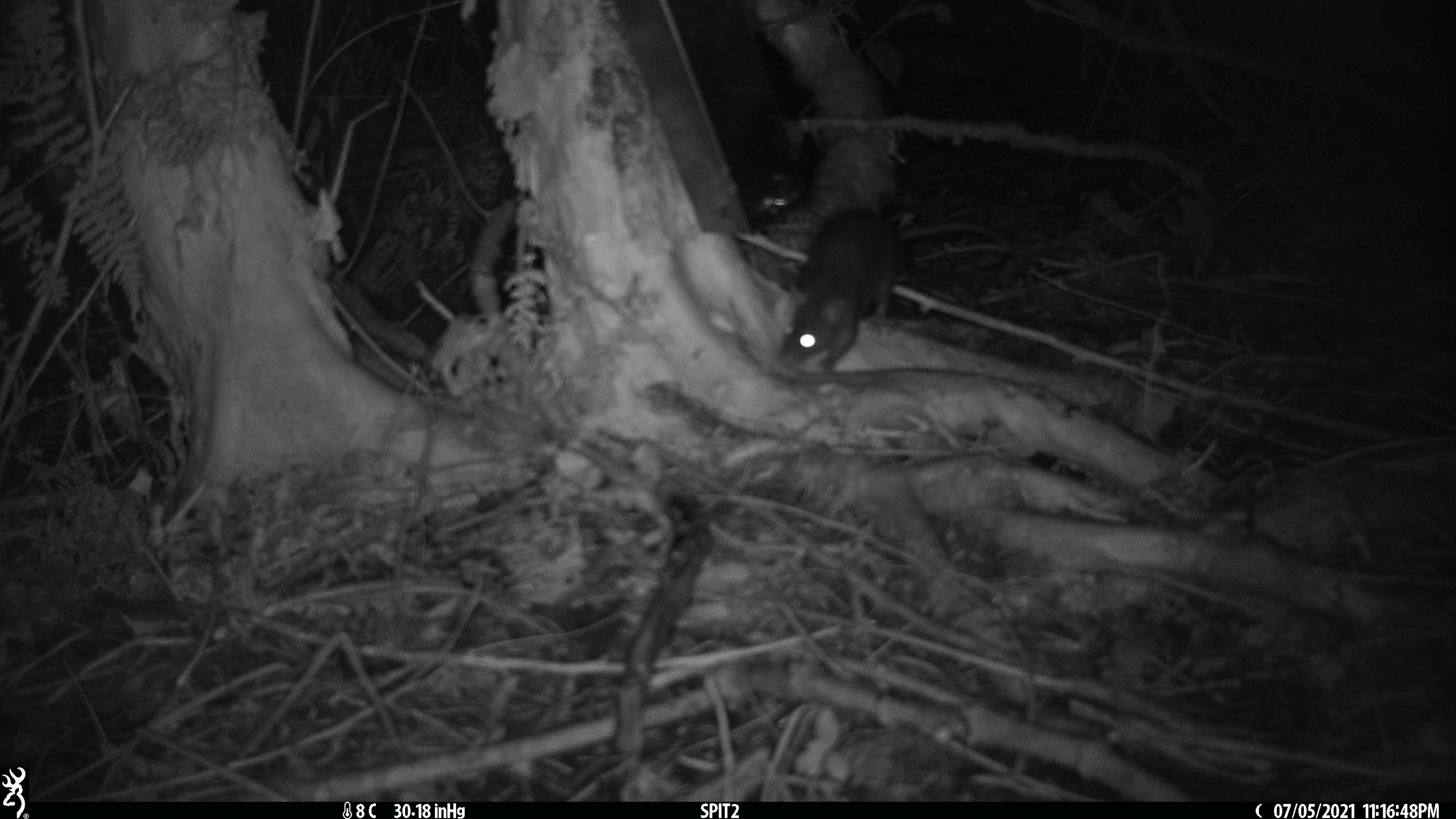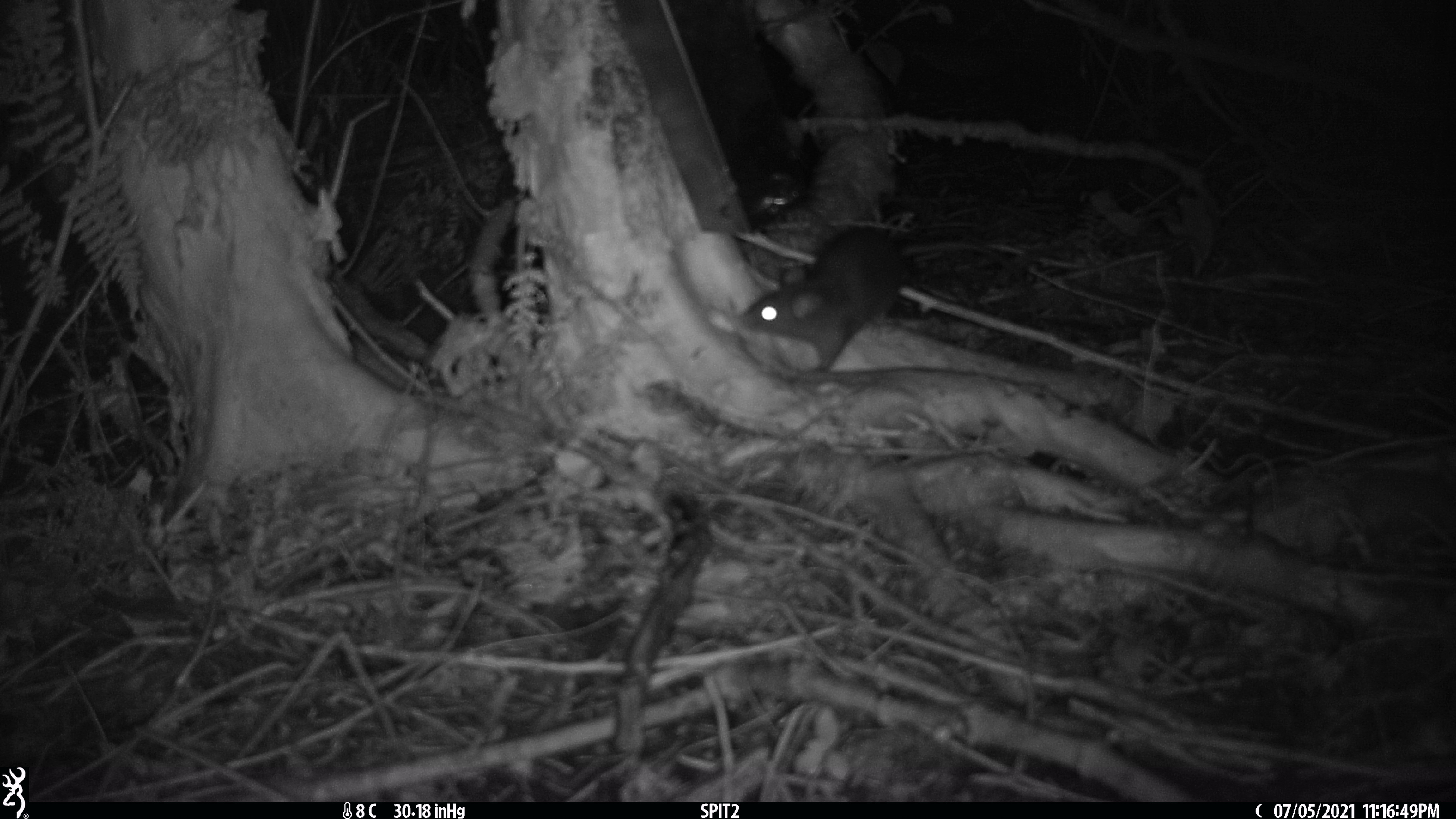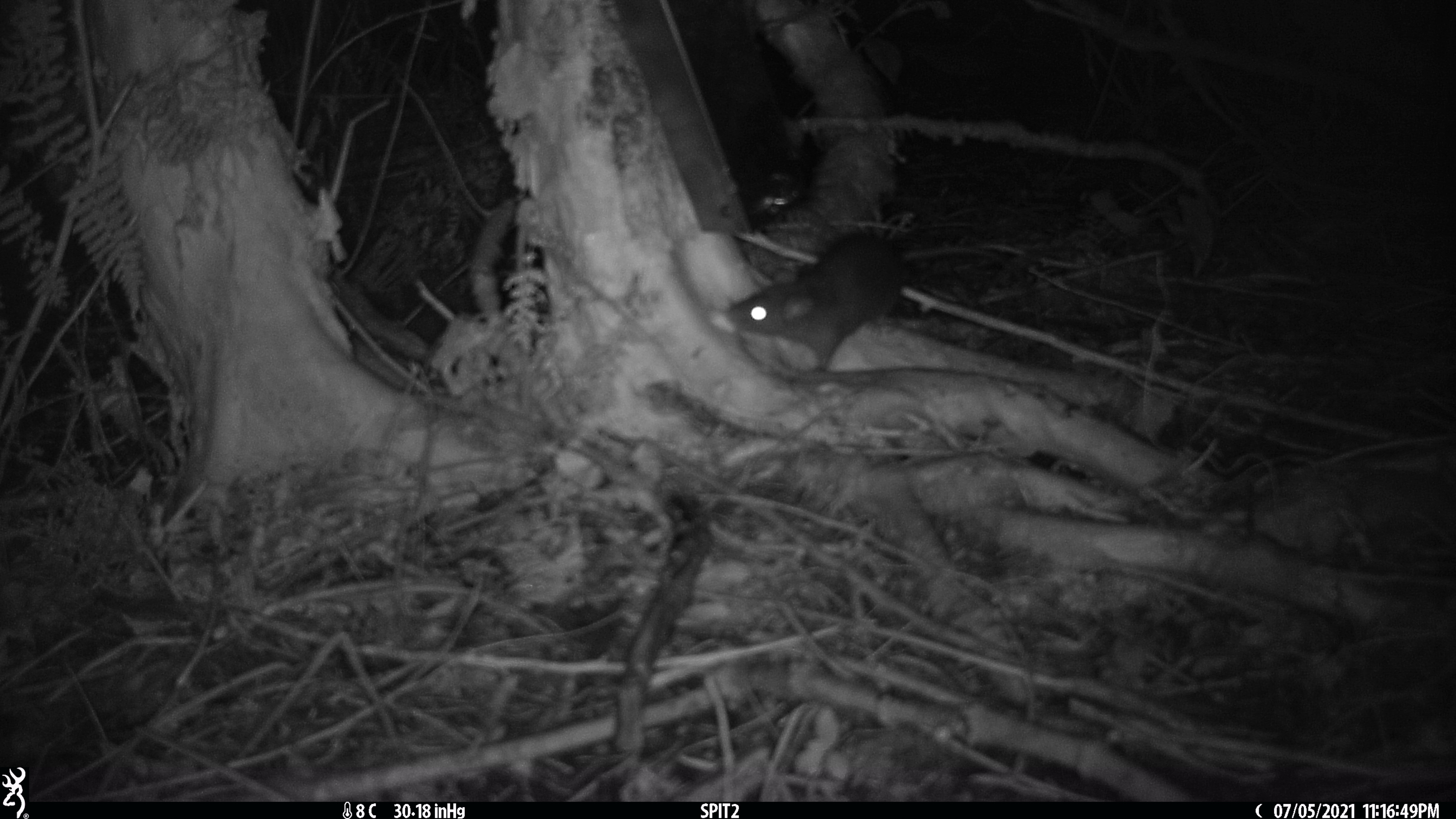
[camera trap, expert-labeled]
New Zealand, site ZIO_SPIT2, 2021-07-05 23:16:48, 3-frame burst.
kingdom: Animalia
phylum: Chordata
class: Mammalia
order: Rodentia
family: Muridae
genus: Rattus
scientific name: Rattus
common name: rat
Rat (Rattus).